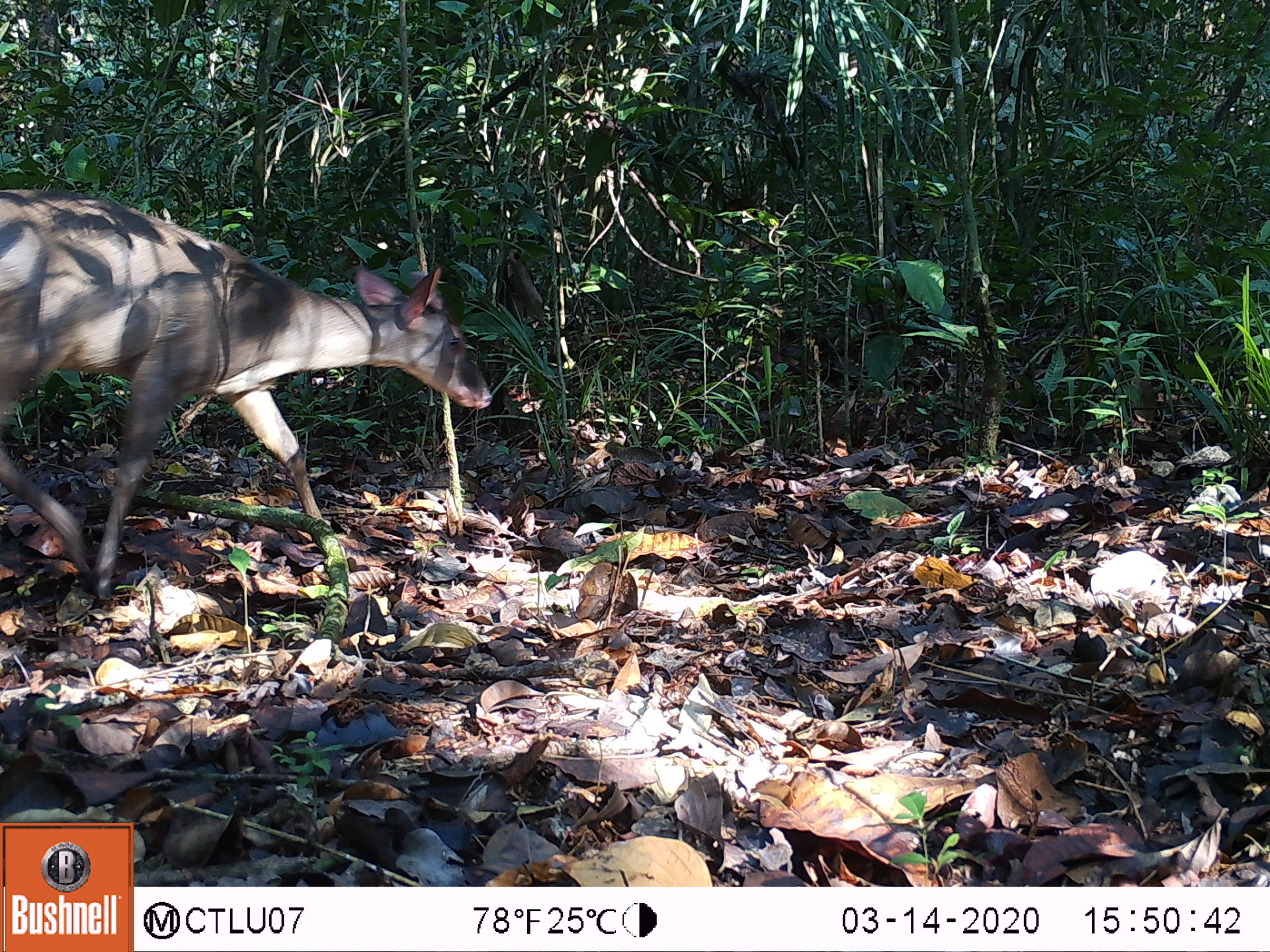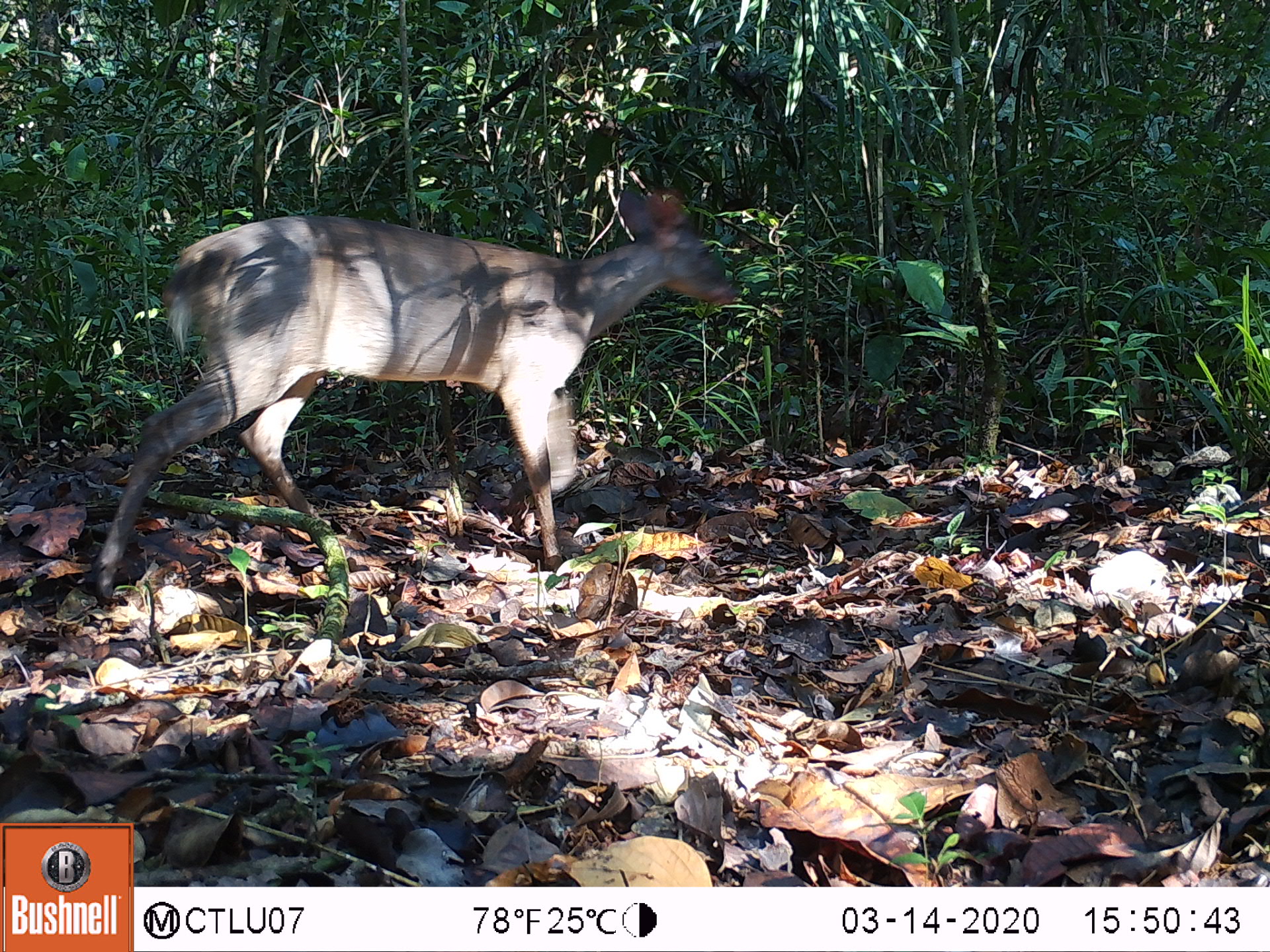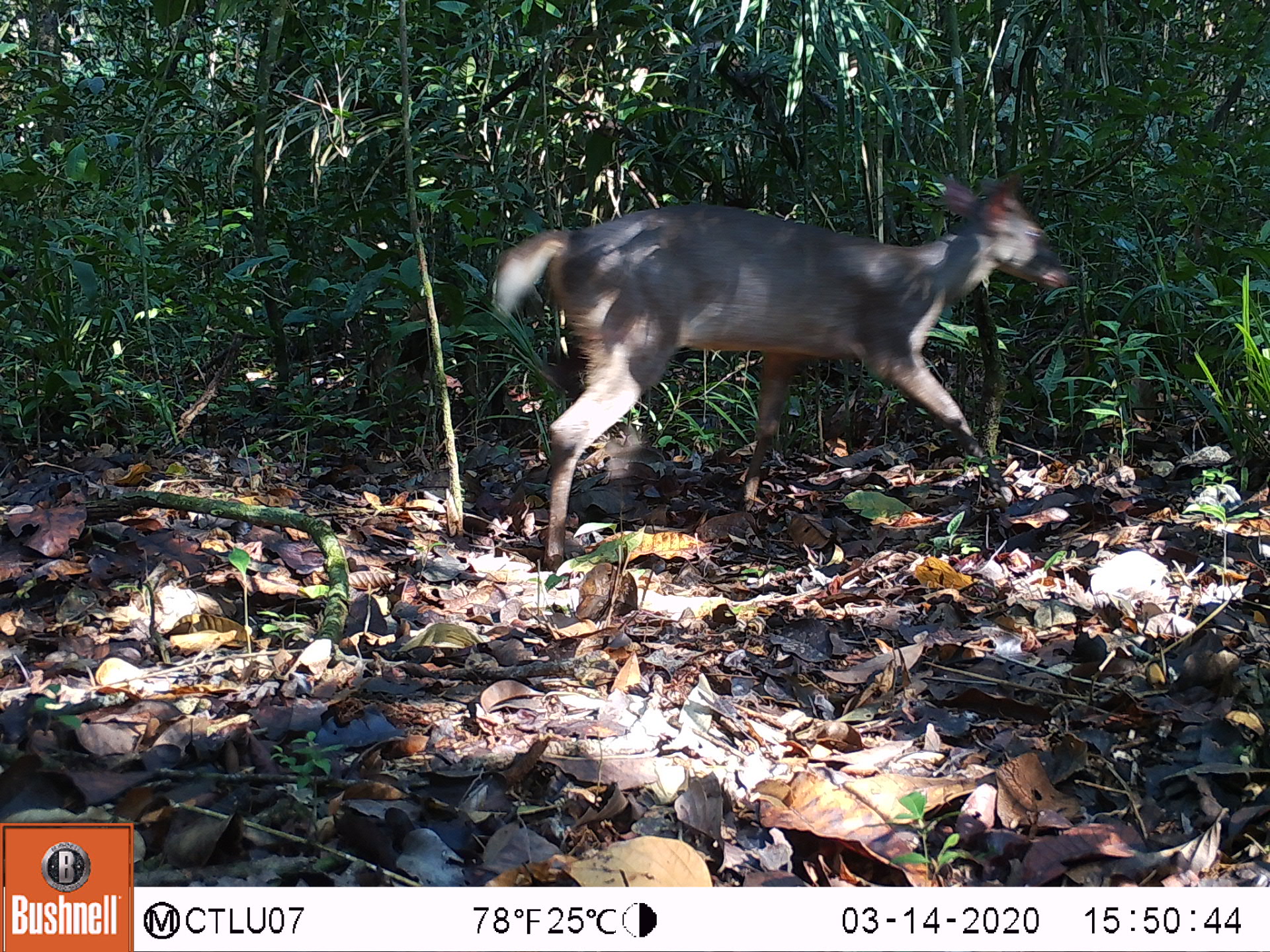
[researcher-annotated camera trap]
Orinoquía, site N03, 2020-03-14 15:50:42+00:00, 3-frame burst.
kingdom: Animalia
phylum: Chordata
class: Mammalia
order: Artiodactyla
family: Cervidae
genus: Odocoileus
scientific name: Odocoileus virginianus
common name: white-tailed deer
White-tailed deer (Odocoileus virginianus).